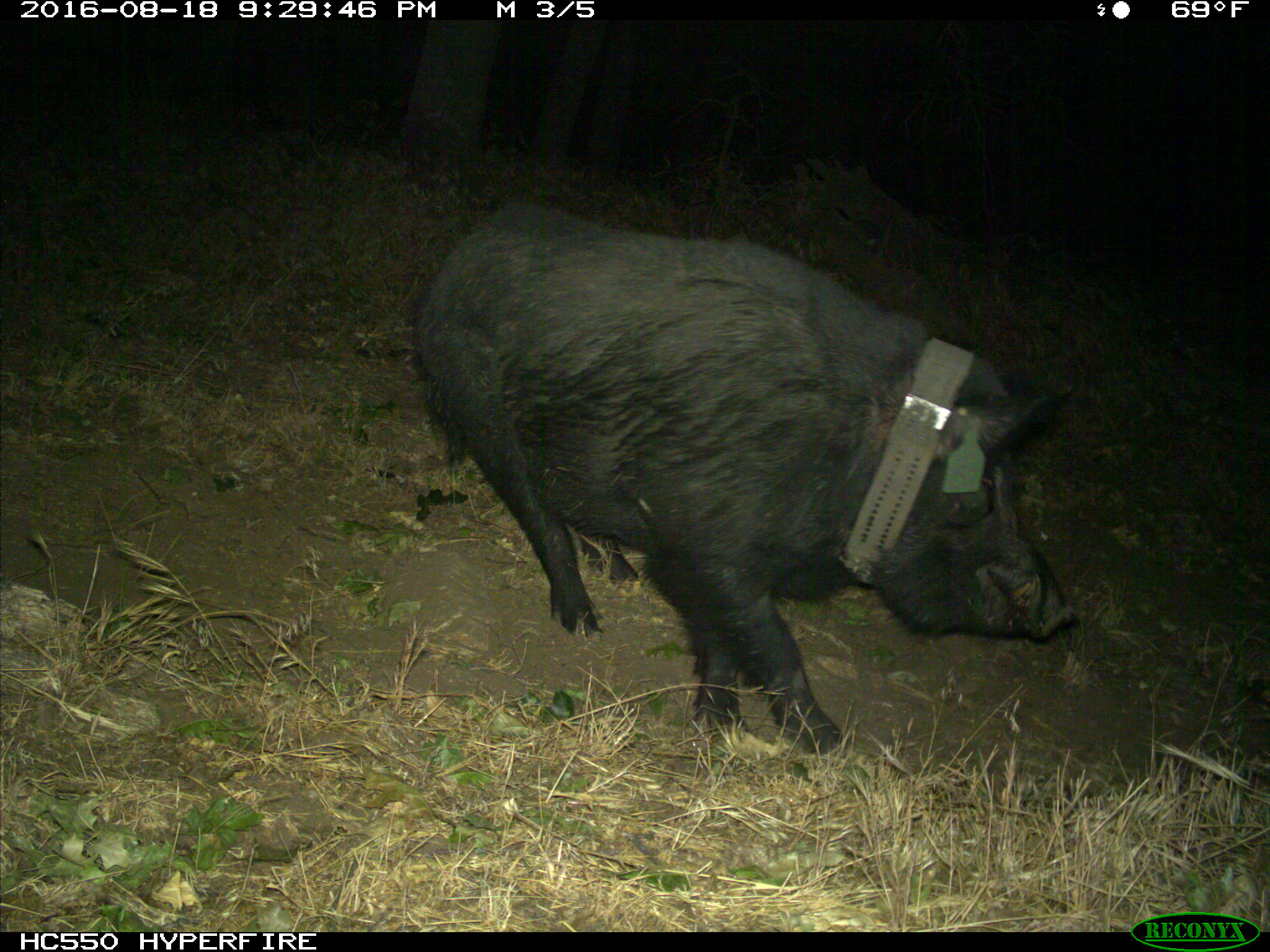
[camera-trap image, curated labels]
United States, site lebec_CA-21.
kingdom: Animalia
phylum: Chordata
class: Mammalia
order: Artiodactyla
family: Suidae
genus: Sus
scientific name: Sus scrofa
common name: wild boar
Sus scrofa (wild boar).